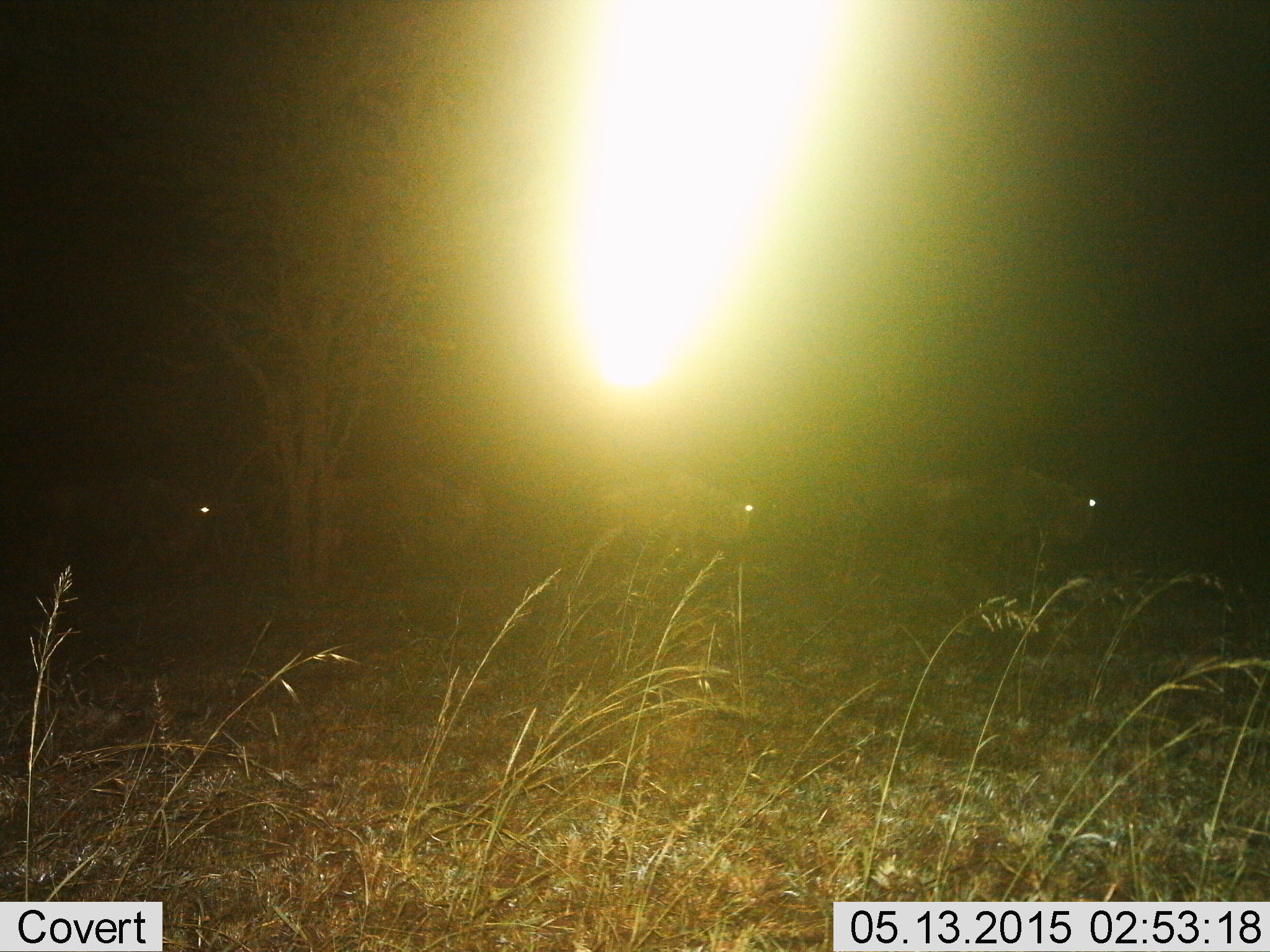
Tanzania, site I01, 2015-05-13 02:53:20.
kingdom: Animalia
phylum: Chordata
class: Mammalia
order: Artiodactyla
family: Bovidae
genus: Connochaetes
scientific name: Connochaetes taurinus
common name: blue wildebeest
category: wildebeest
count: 4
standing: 10%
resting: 0%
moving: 90%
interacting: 0%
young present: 0%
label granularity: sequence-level